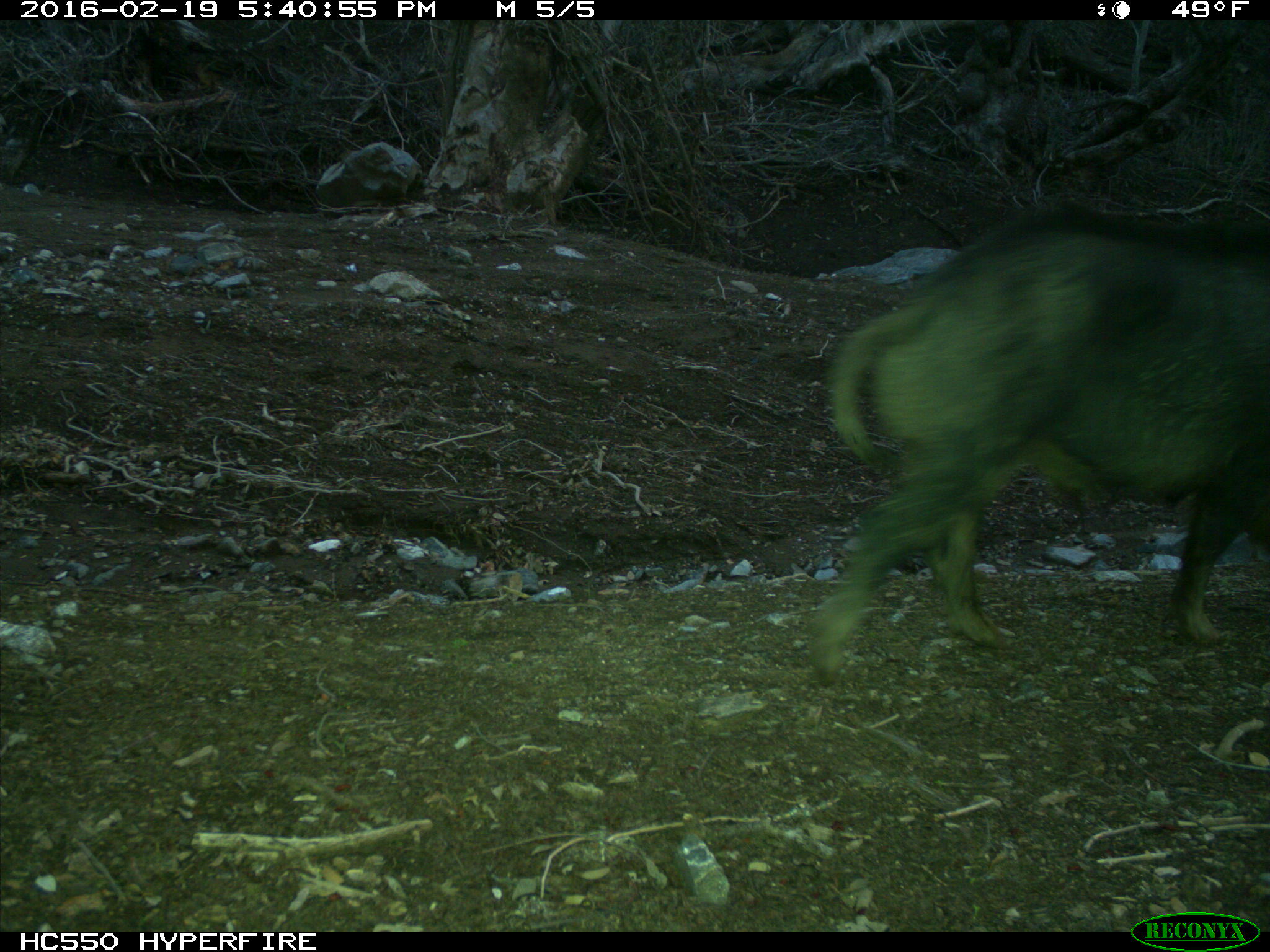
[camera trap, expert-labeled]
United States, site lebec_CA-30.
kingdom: Animalia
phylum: Chordata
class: Mammalia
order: Artiodactyla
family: Suidae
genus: Sus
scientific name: Sus scrofa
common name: wild boar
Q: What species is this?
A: Sus scrofa (wild boar).